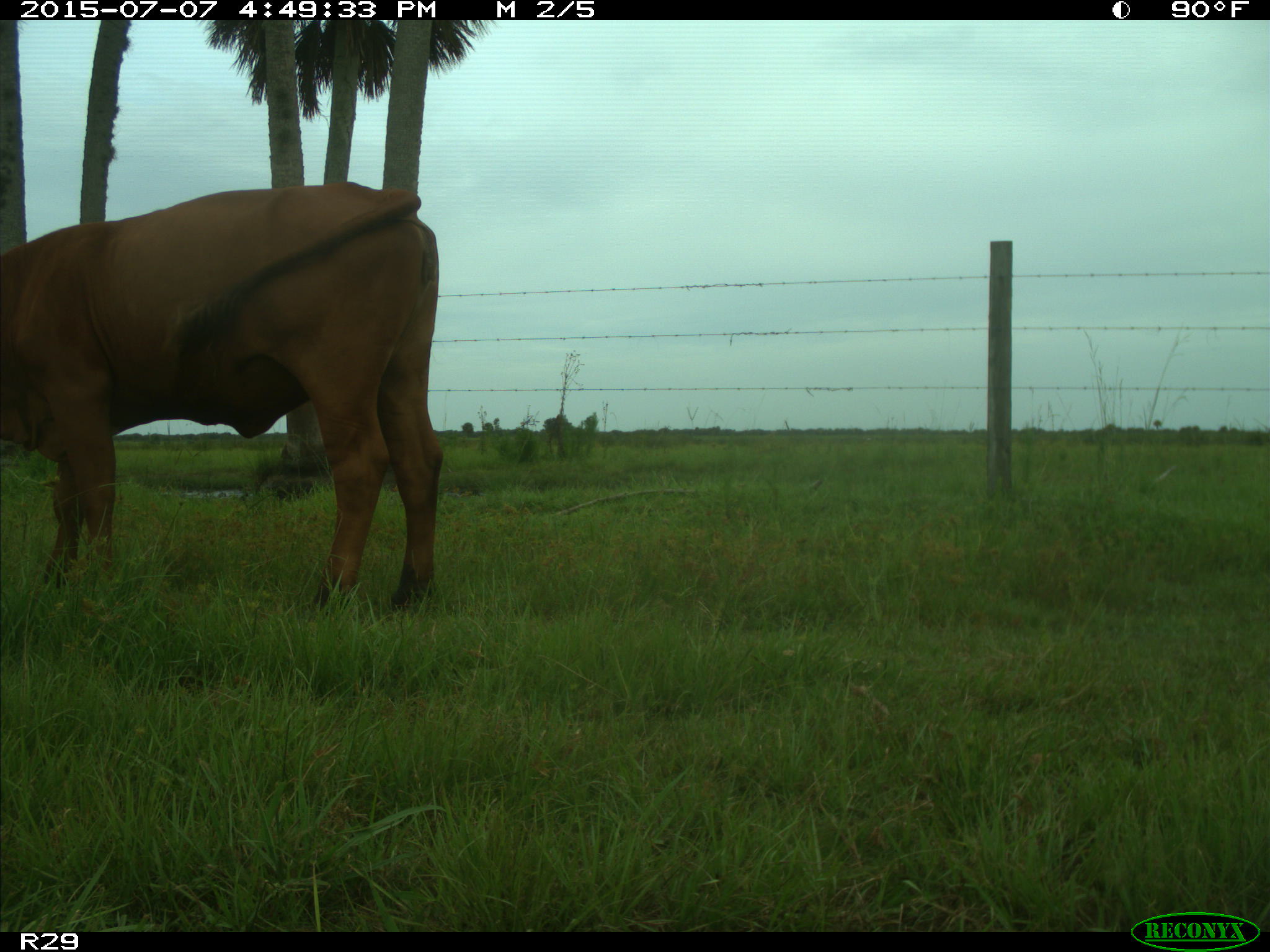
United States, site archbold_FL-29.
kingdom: Animalia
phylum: Chordata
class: Mammalia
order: Artiodactyla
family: Bovidae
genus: Bos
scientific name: Bos taurus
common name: domestic cow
Bos taurus (domestic cow).